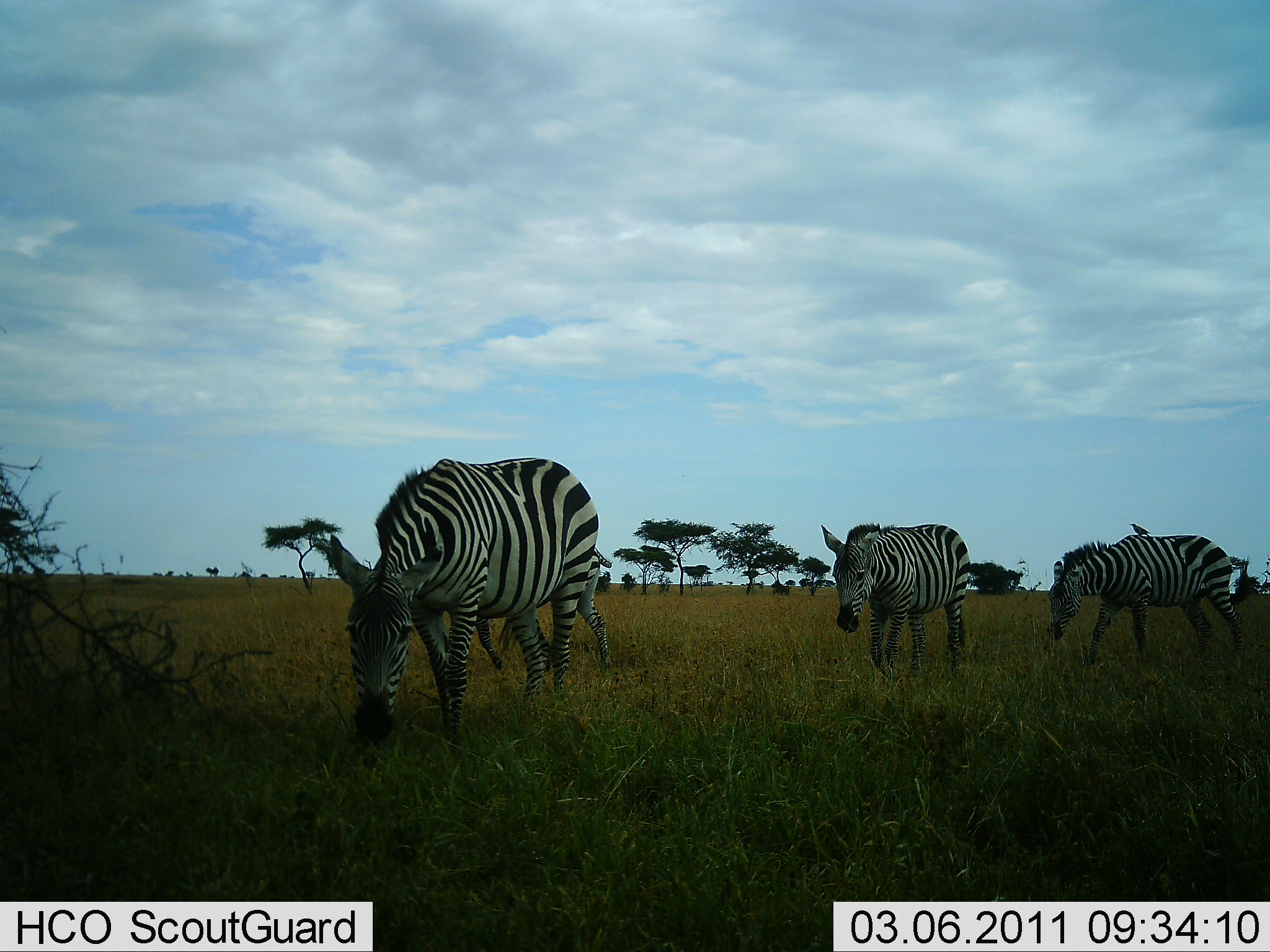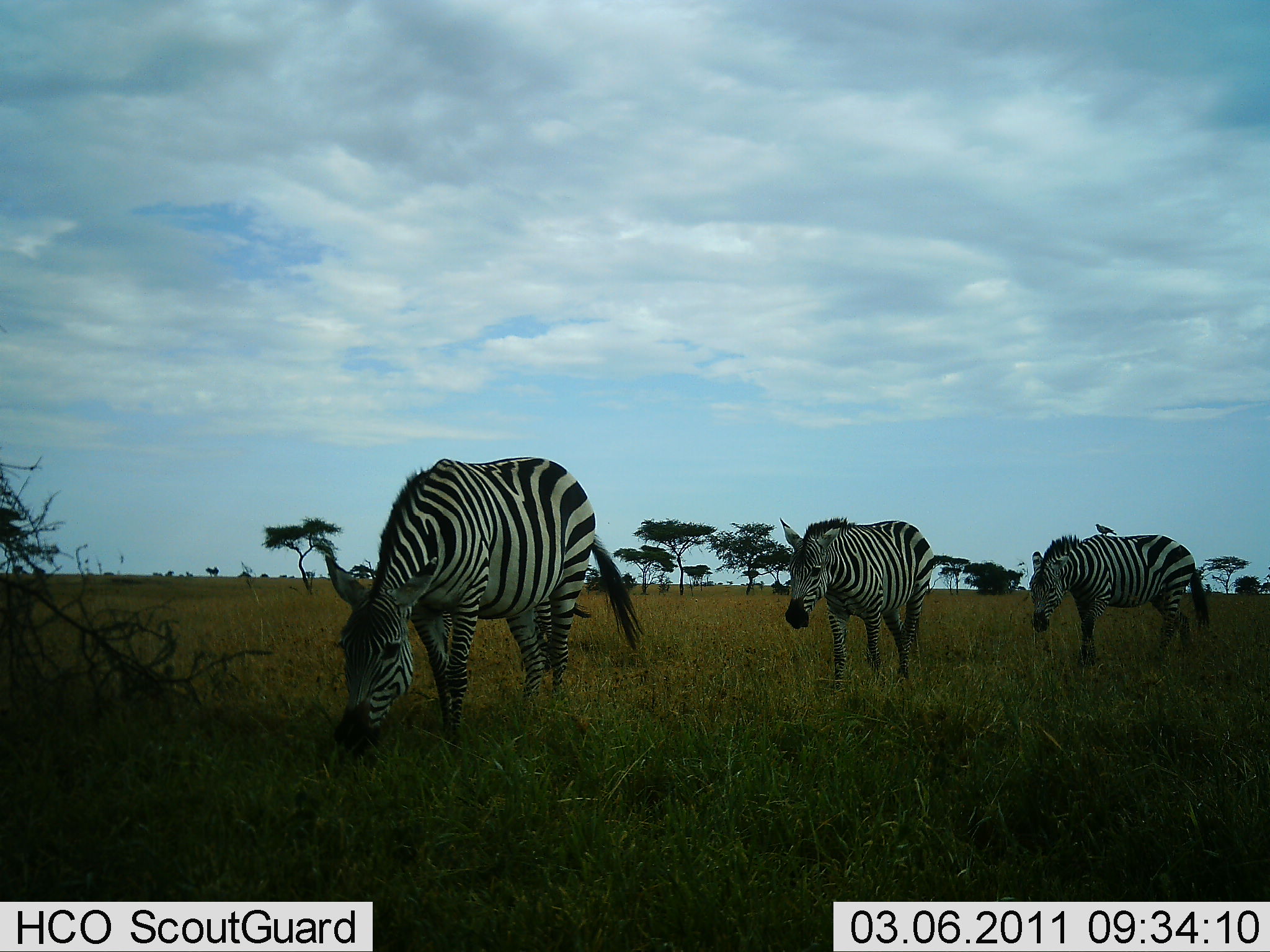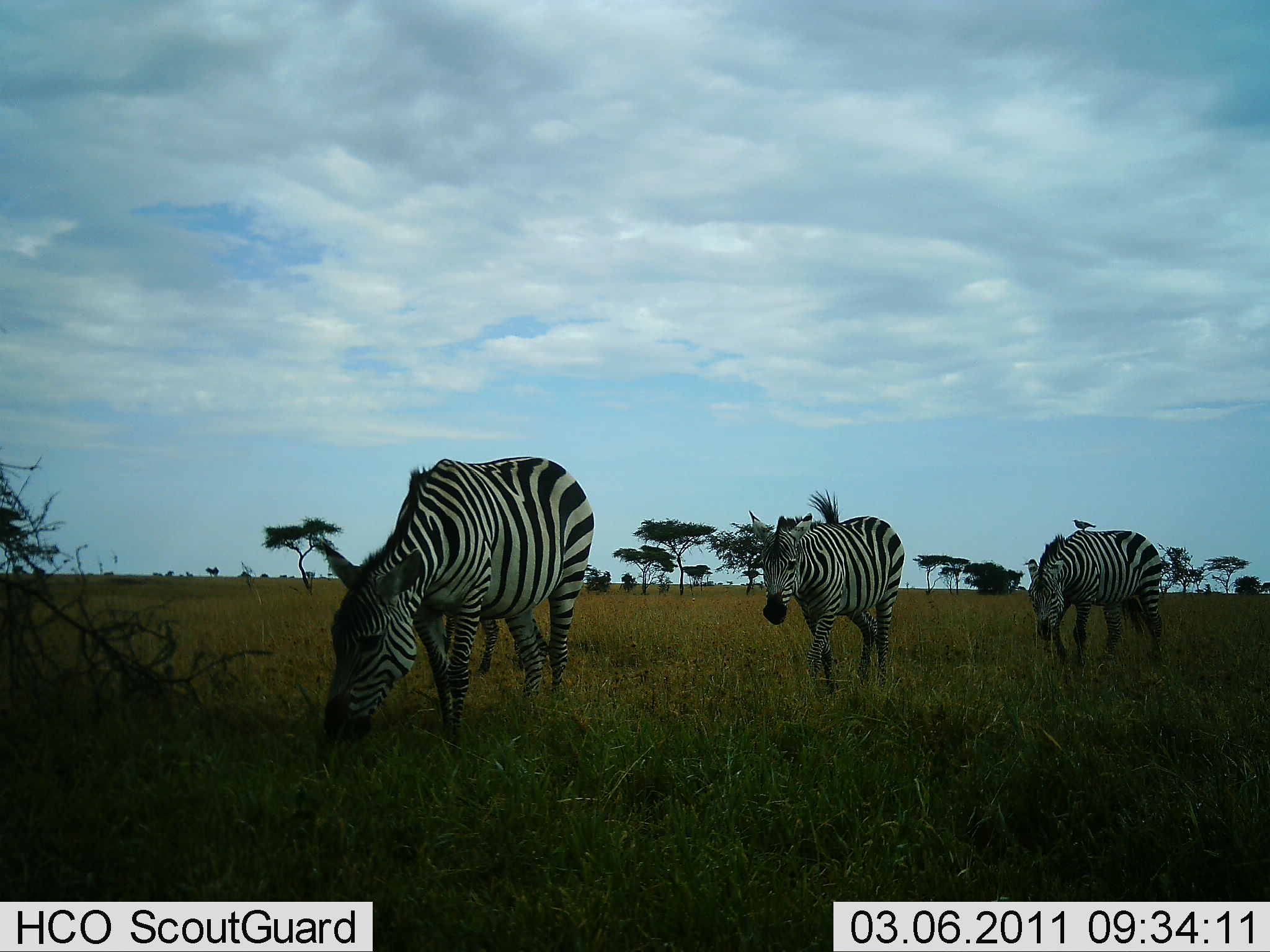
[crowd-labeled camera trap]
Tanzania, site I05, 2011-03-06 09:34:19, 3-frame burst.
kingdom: Animalia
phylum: Chordata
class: Mammalia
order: Perissodactyla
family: Equidae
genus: Equus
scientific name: Equus quagga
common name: plains zebra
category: zebra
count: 3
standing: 19%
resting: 0%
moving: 75%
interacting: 0%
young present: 0%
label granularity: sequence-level